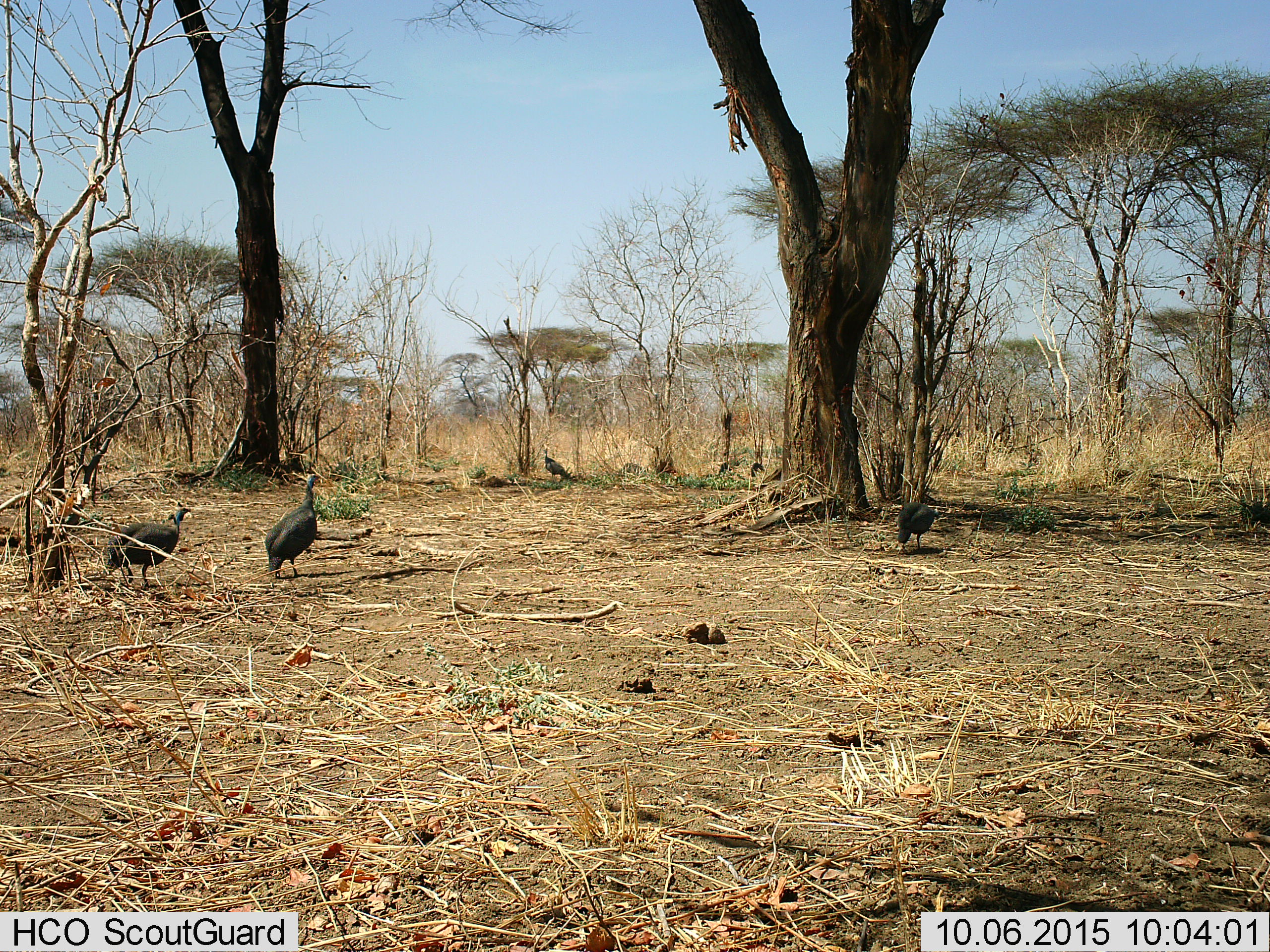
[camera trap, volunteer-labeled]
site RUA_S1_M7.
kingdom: Animalia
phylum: Chordata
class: Aves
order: Galliformes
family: Numididae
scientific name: Numididae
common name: guineafowl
Guineafowl (Numididae), count 4. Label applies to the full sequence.